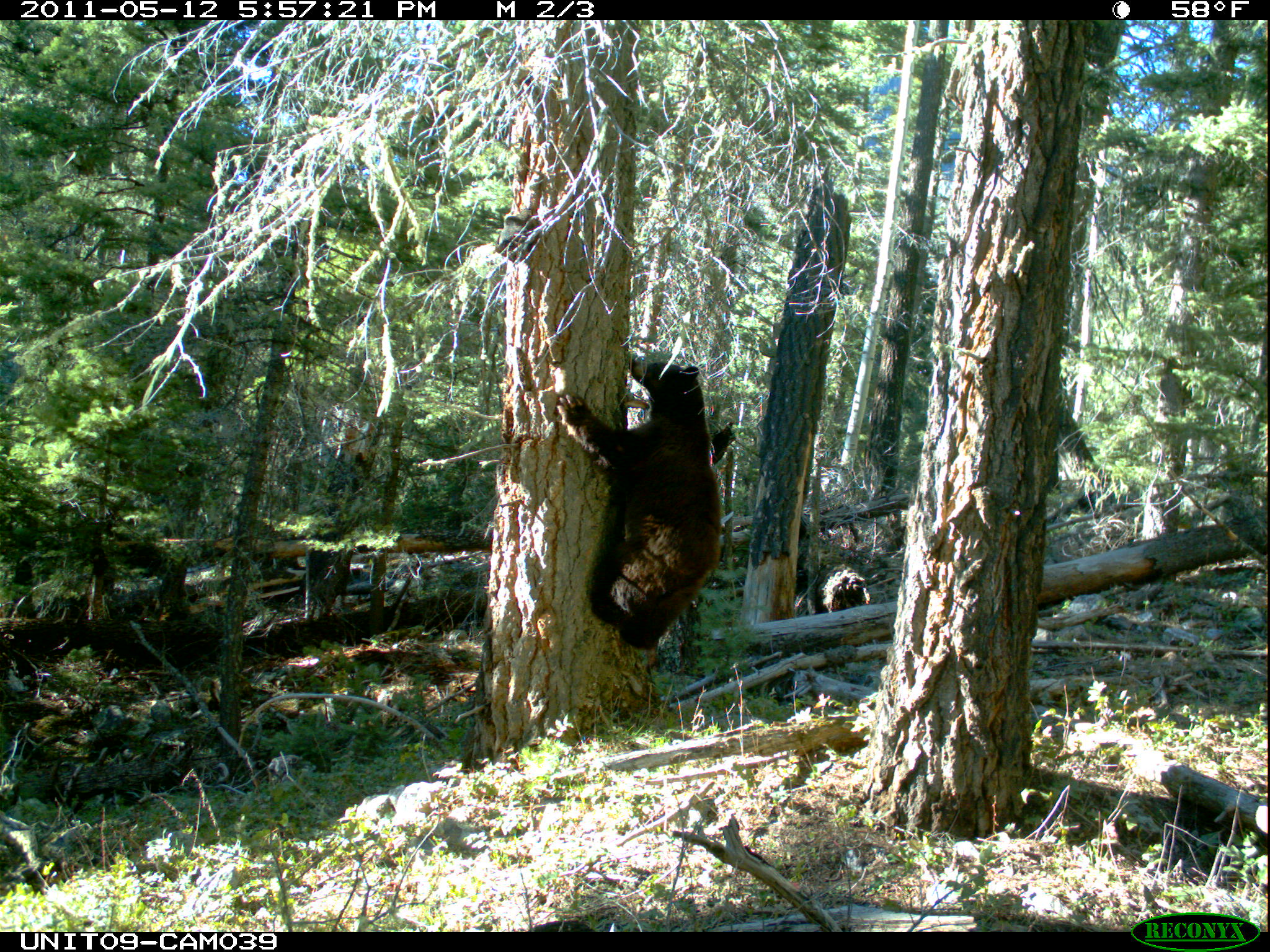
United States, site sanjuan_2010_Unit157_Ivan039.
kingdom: Animalia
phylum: Chordata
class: Mammalia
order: Carnivora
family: Ursidae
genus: Ursus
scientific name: Ursus americanus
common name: american black bear